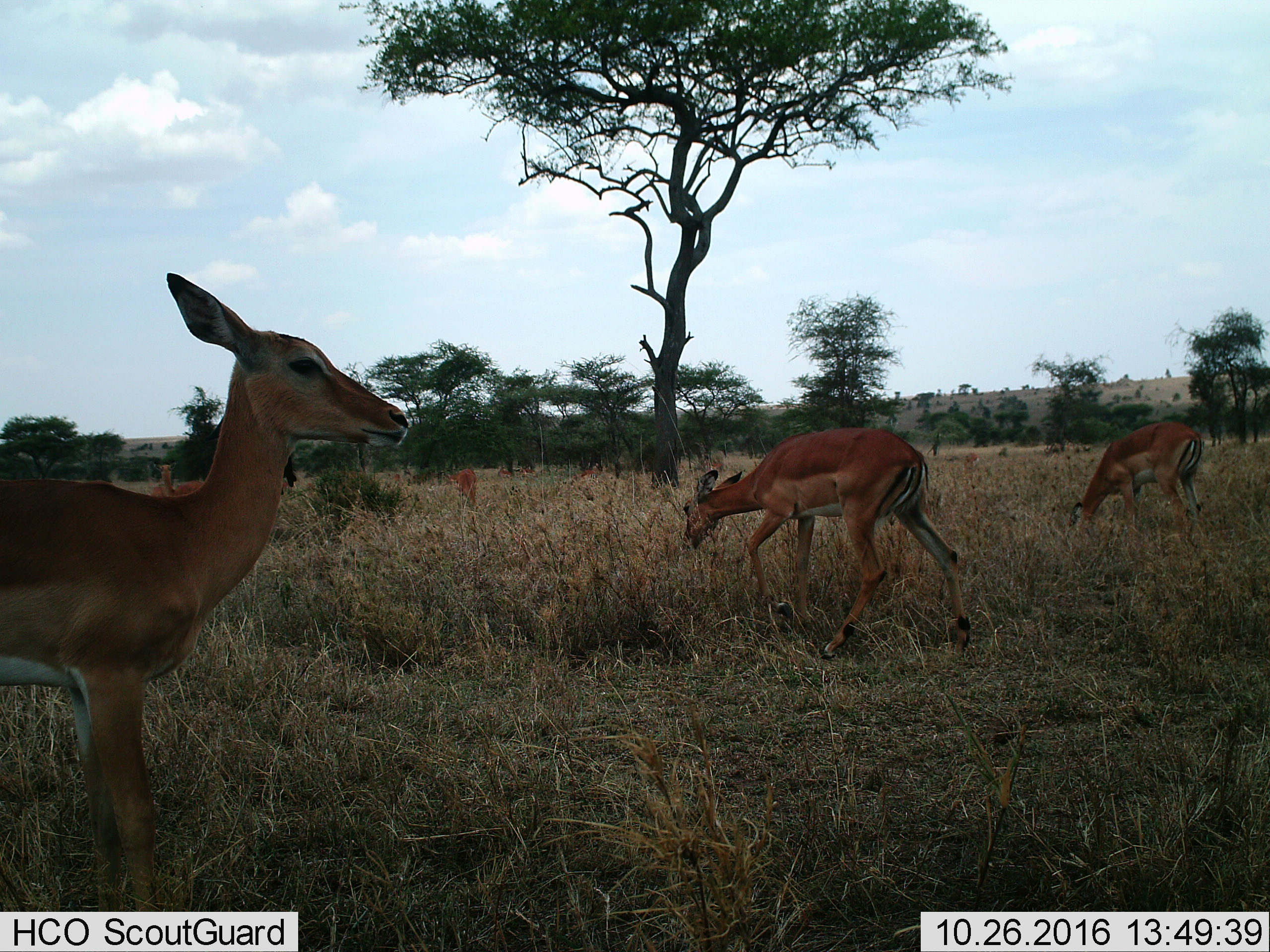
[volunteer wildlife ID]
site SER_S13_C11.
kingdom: Animalia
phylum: Chordata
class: Mammalia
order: Artiodactyla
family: Bovidae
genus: Aepyceros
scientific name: Aepyceros melampus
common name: impala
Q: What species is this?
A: Impala (Aepyceros melampus).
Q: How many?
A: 5.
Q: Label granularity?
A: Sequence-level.